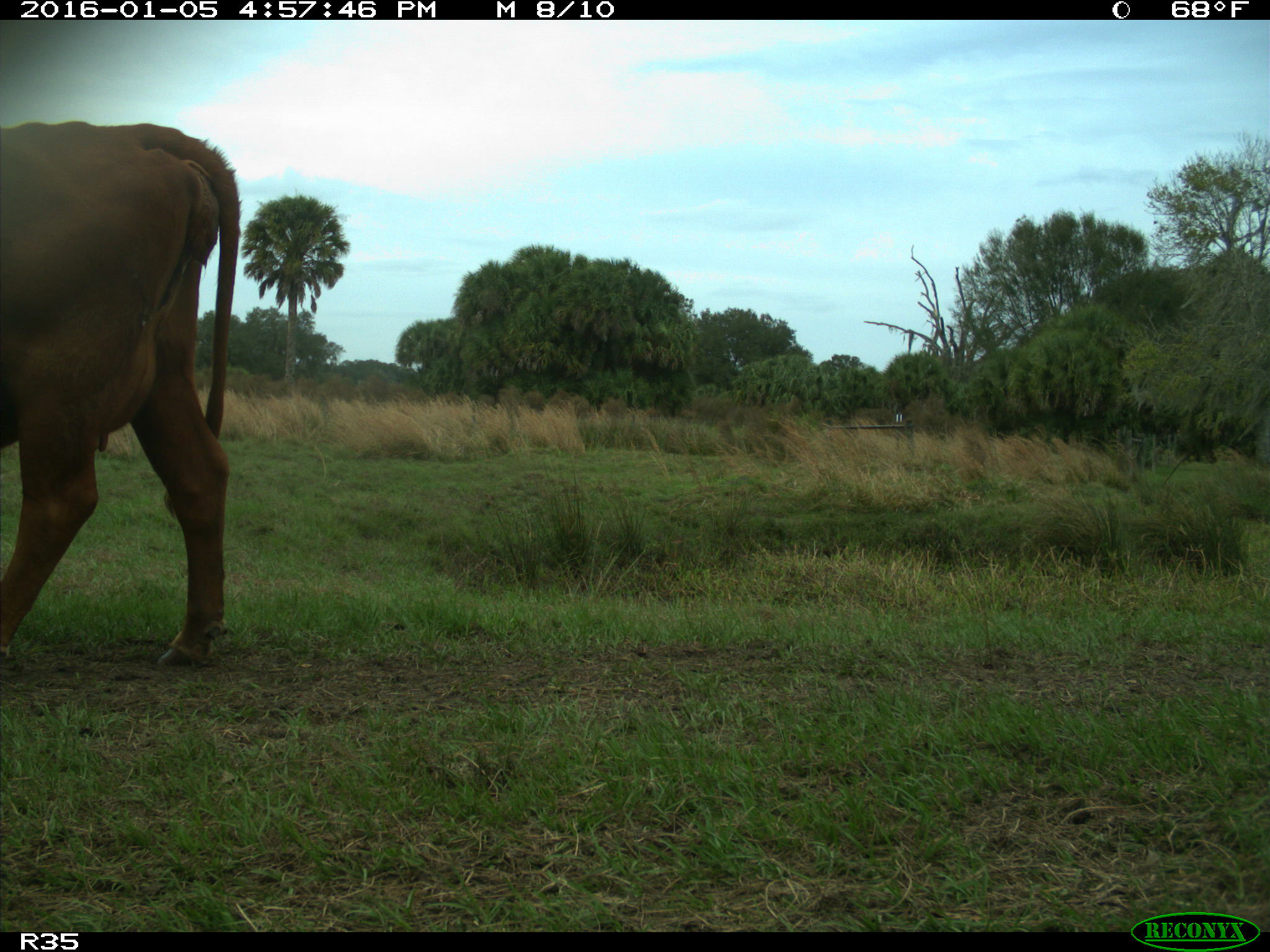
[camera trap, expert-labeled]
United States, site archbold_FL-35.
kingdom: Animalia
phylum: Chordata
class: Mammalia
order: Artiodactyla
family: Bovidae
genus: Bos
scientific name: Bos taurus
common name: domestic cow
Bos taurus (domestic cow).